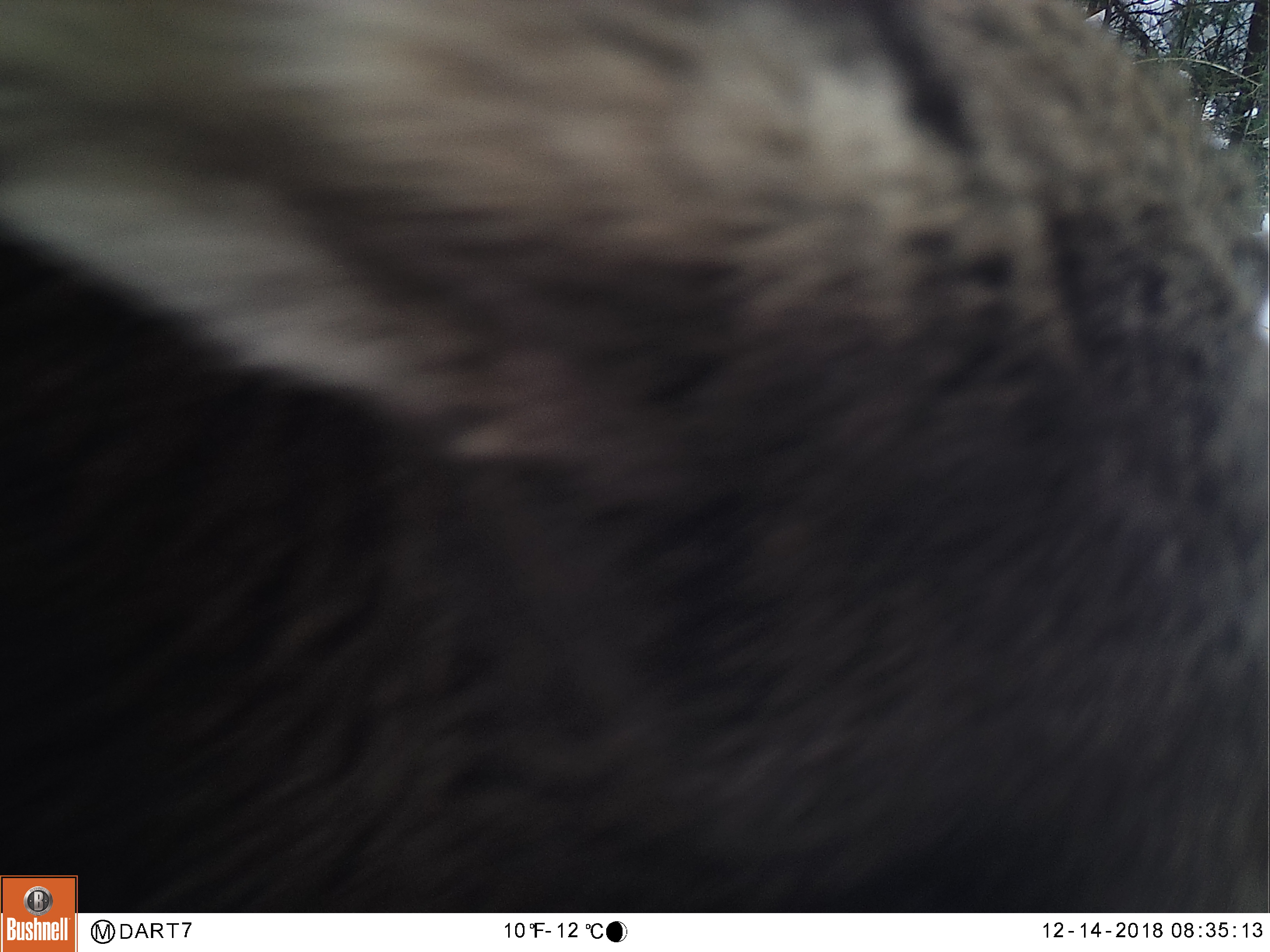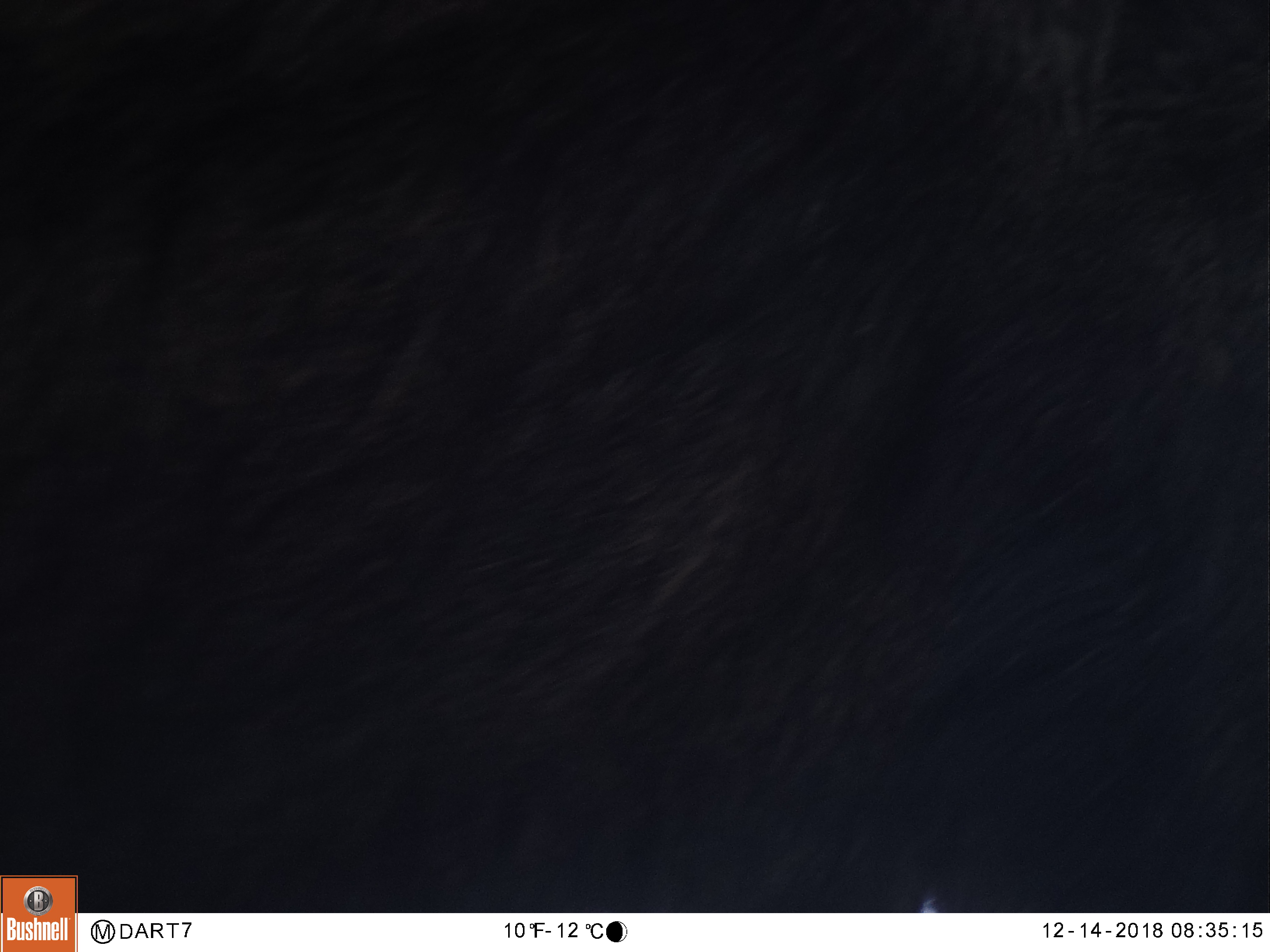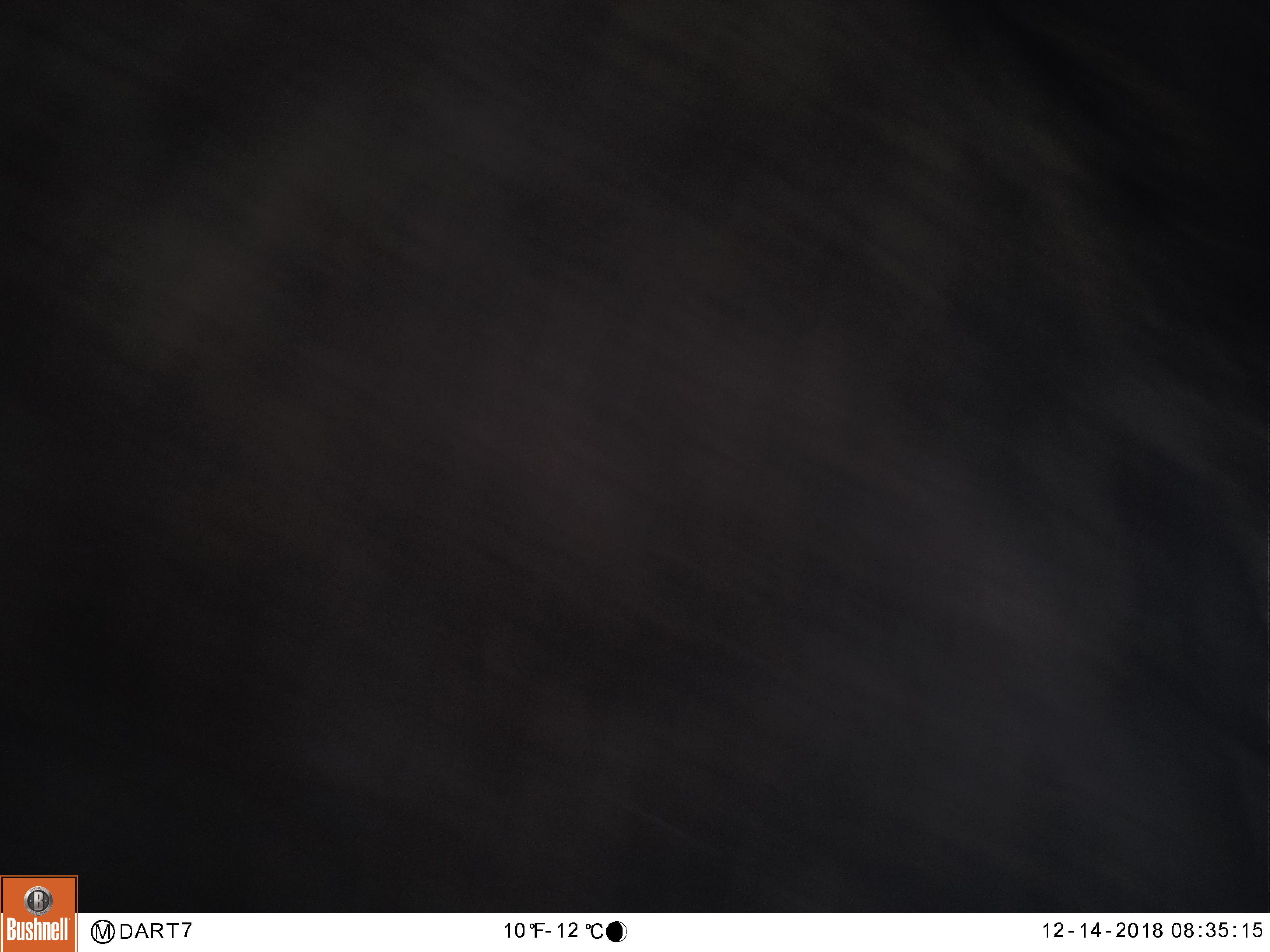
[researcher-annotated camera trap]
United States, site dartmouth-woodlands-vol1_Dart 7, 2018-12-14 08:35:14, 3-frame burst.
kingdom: Animalia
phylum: Chordata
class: Mammalia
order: Artiodactyla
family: Cervidae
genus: Alces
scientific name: Alces alces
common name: moose